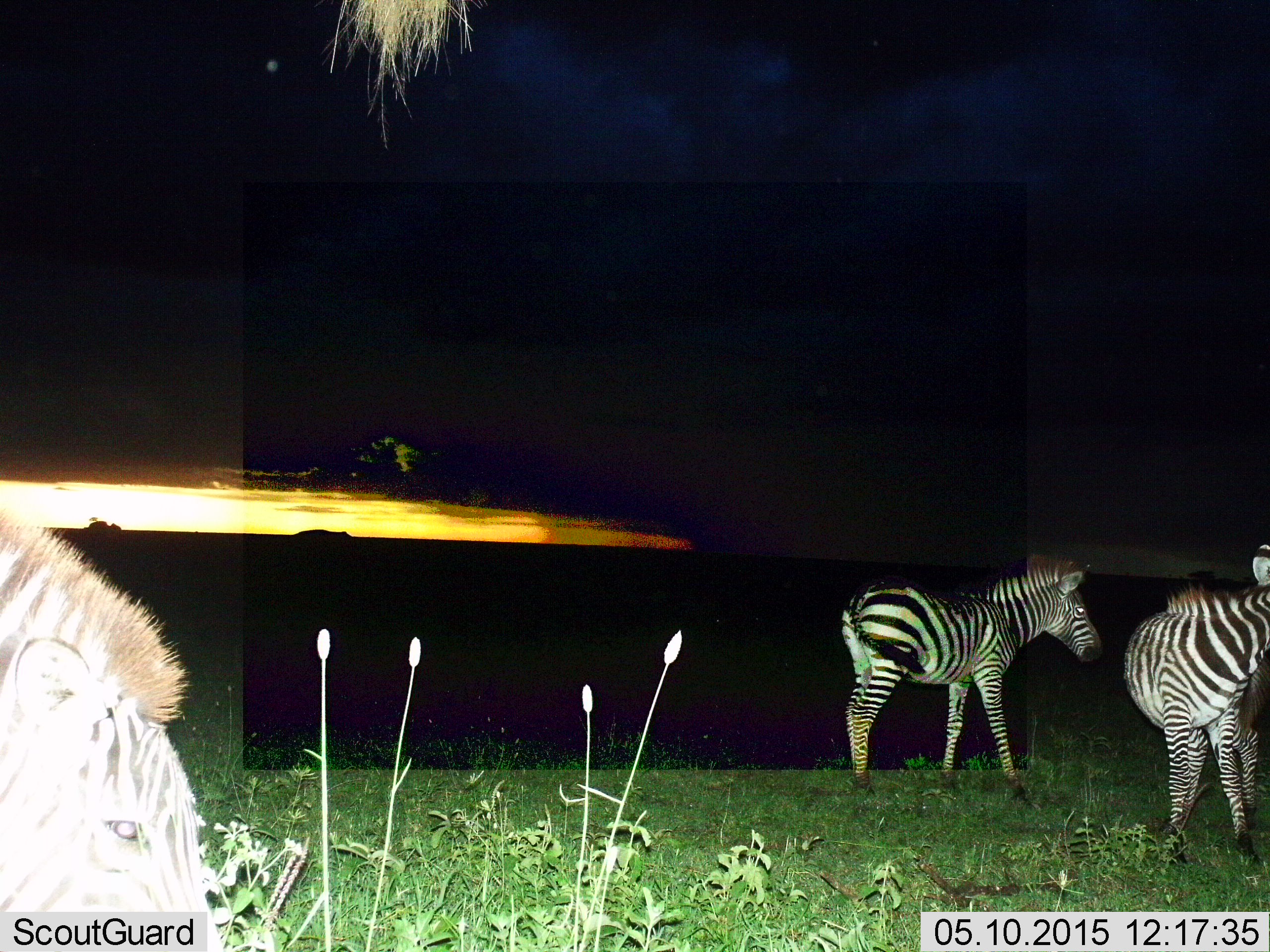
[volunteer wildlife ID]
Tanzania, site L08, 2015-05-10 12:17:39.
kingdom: Animalia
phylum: Chordata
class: Mammalia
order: Perissodactyla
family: Equidae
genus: Equus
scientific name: Equus quagga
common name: plains zebra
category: zebra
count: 3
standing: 80%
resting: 0%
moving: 40%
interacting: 10%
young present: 0%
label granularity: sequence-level